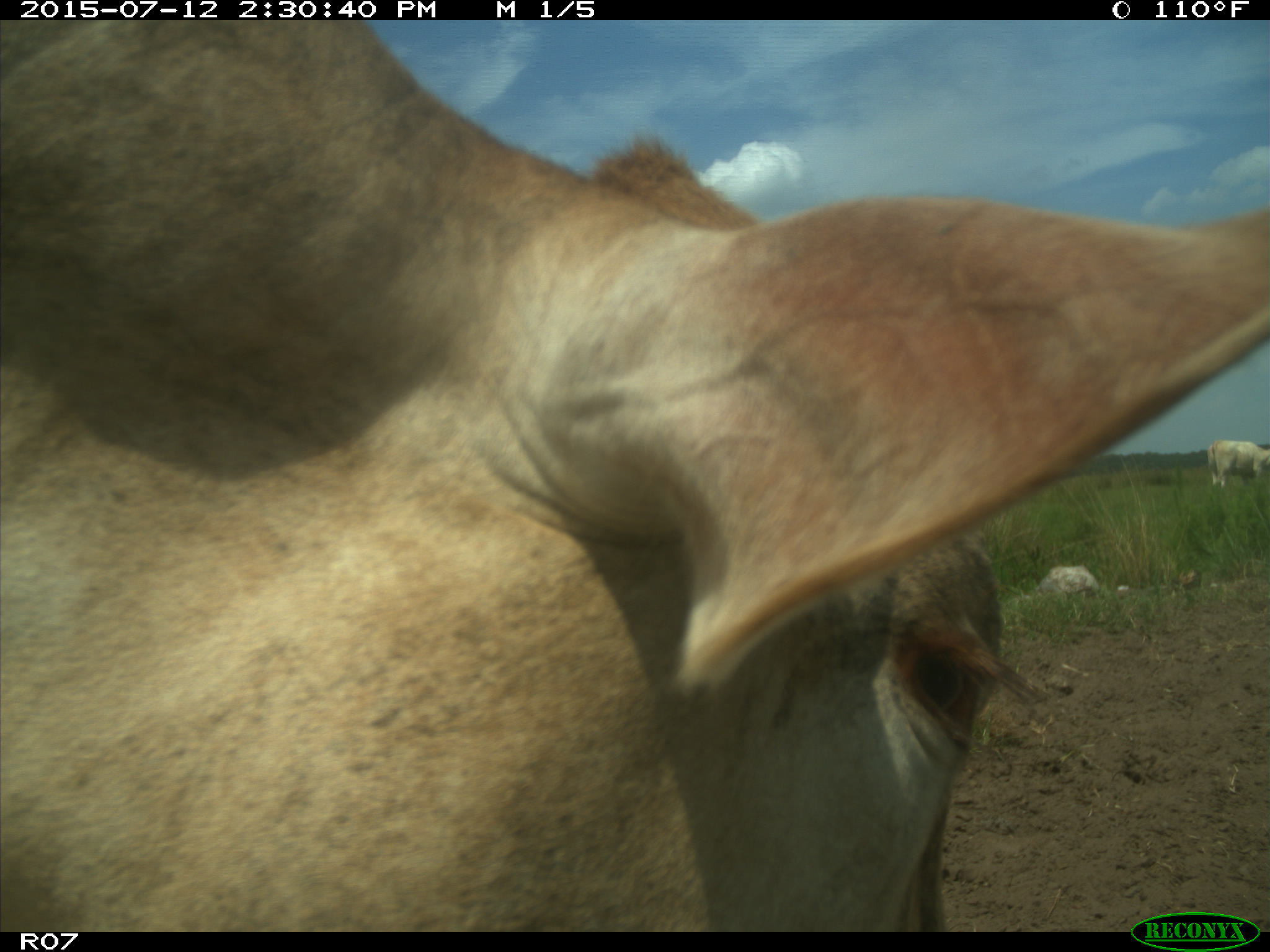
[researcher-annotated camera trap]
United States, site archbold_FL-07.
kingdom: Animalia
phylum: Chordata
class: Mammalia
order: Artiodactyla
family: Bovidae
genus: Bos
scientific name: Bos taurus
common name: domestic cow